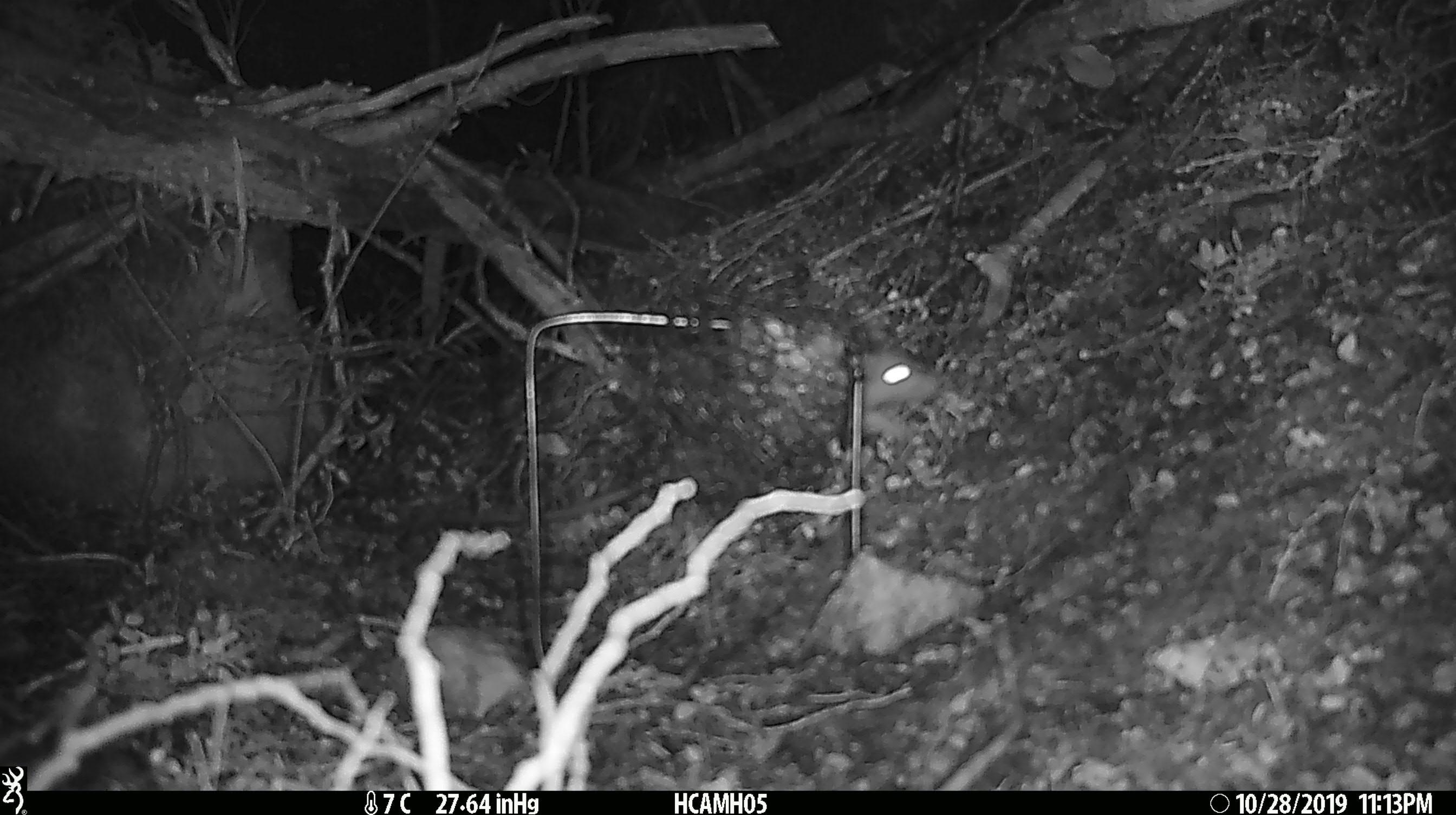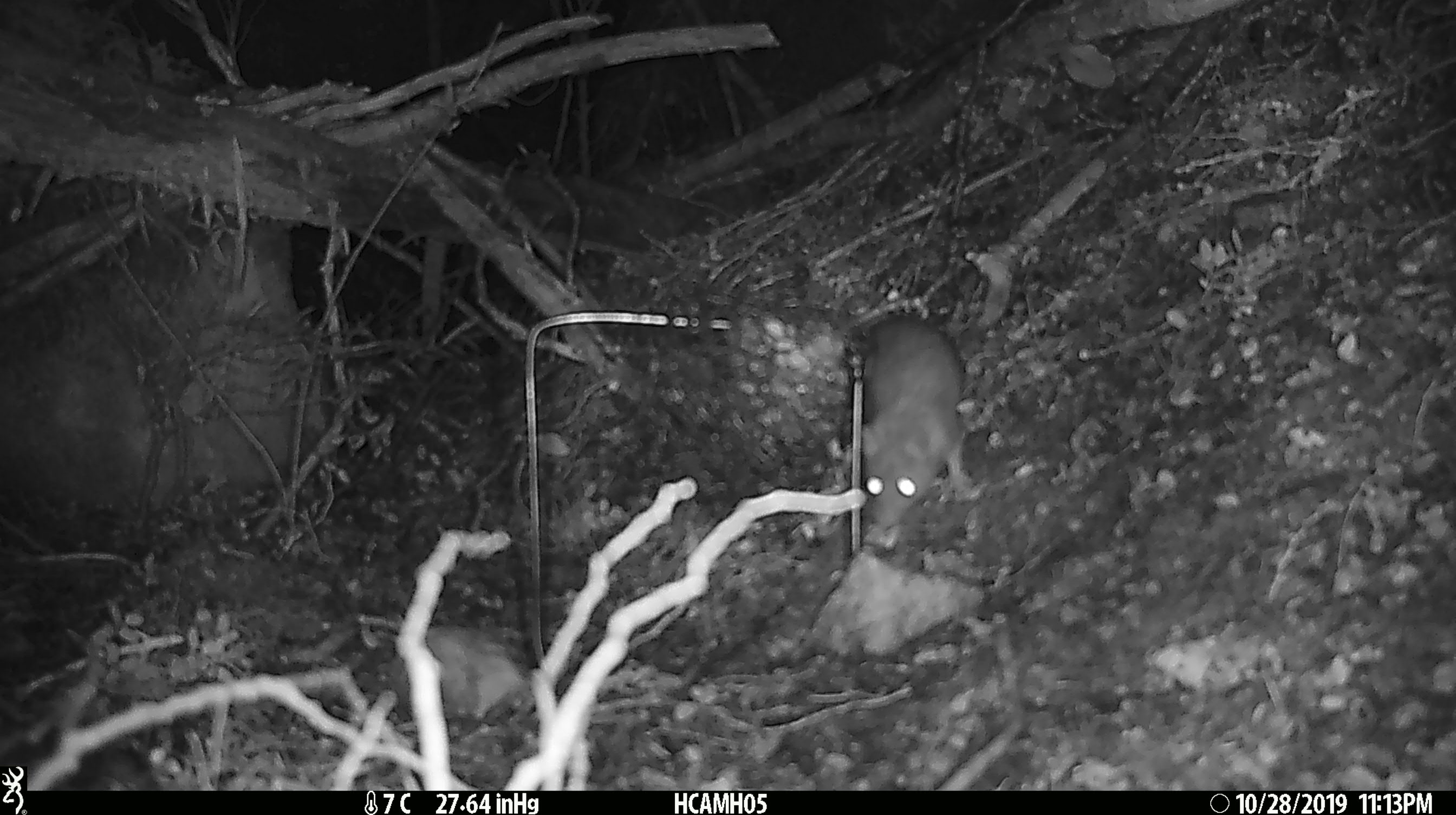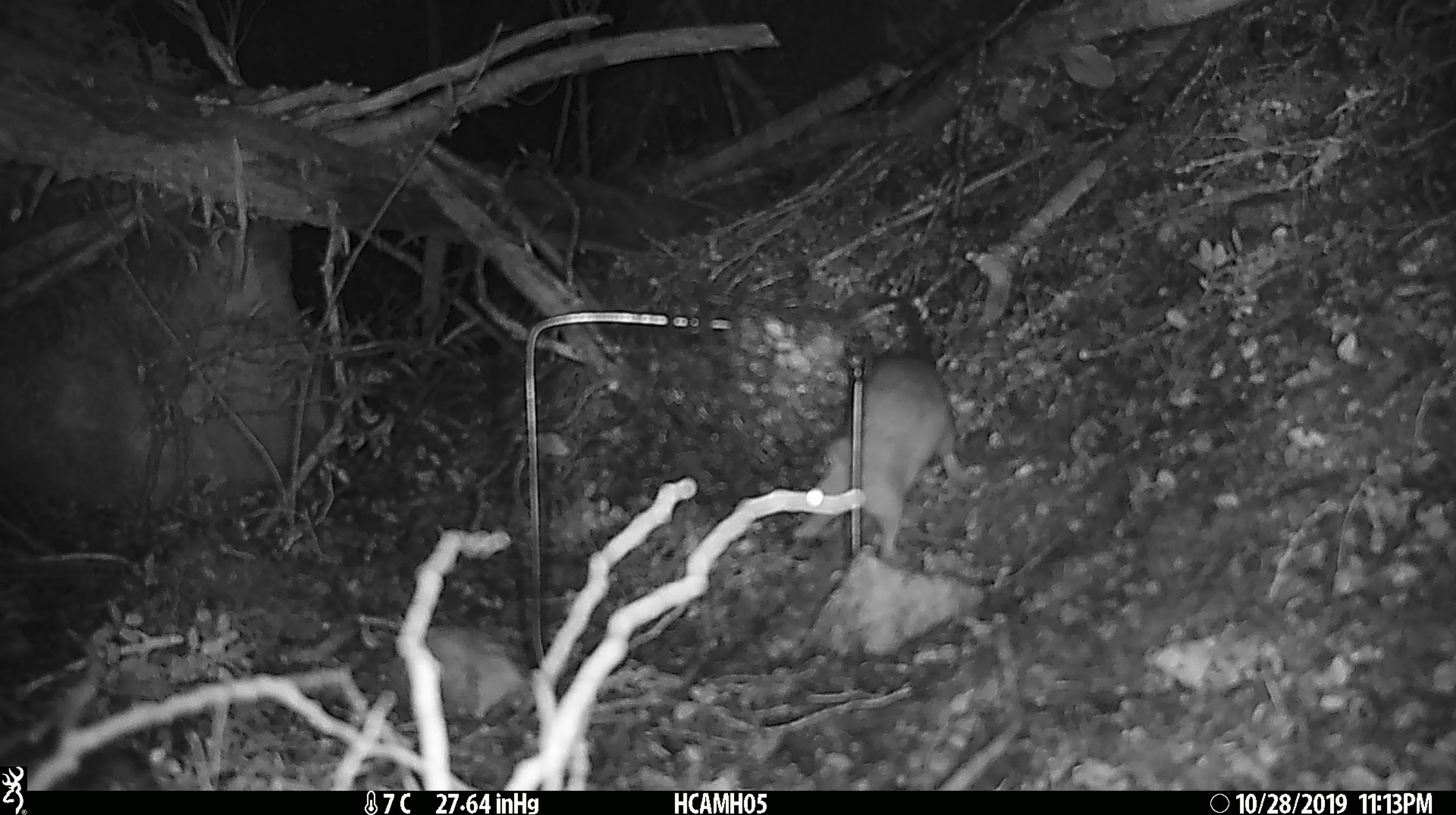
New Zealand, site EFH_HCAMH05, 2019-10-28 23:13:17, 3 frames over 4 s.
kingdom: Animalia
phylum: Chordata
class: Mammalia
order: Rodentia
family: Muridae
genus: Rattus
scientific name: Rattus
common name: rat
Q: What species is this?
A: Rat (Rattus).